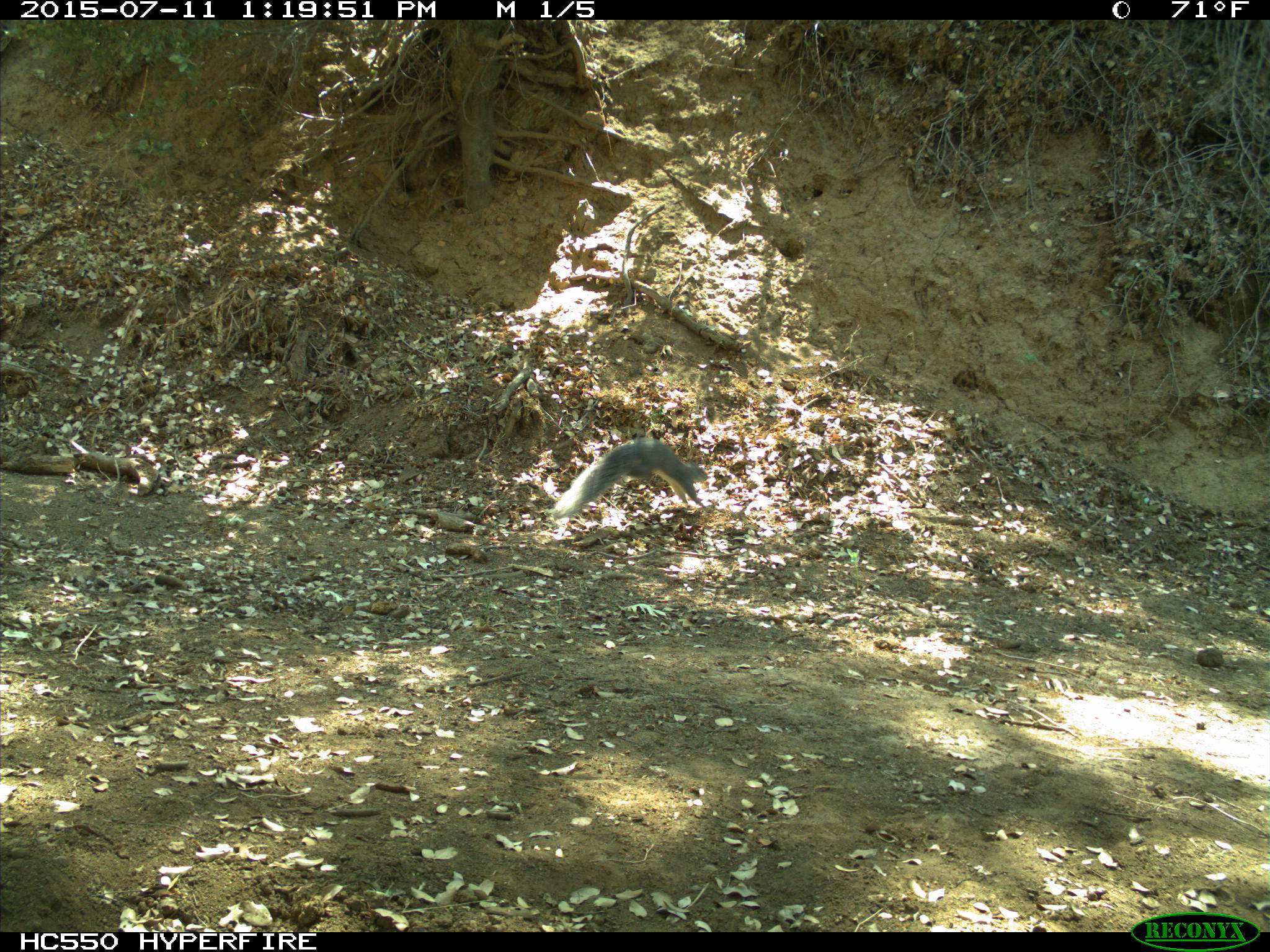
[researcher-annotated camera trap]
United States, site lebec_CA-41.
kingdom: Animalia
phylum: Chordata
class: Mammalia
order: Rodentia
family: Sciuridae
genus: Sciurus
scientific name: Sciurus carolinensis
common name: eastern gray squirrel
Sciurus carolinensis (eastern gray squirrel).